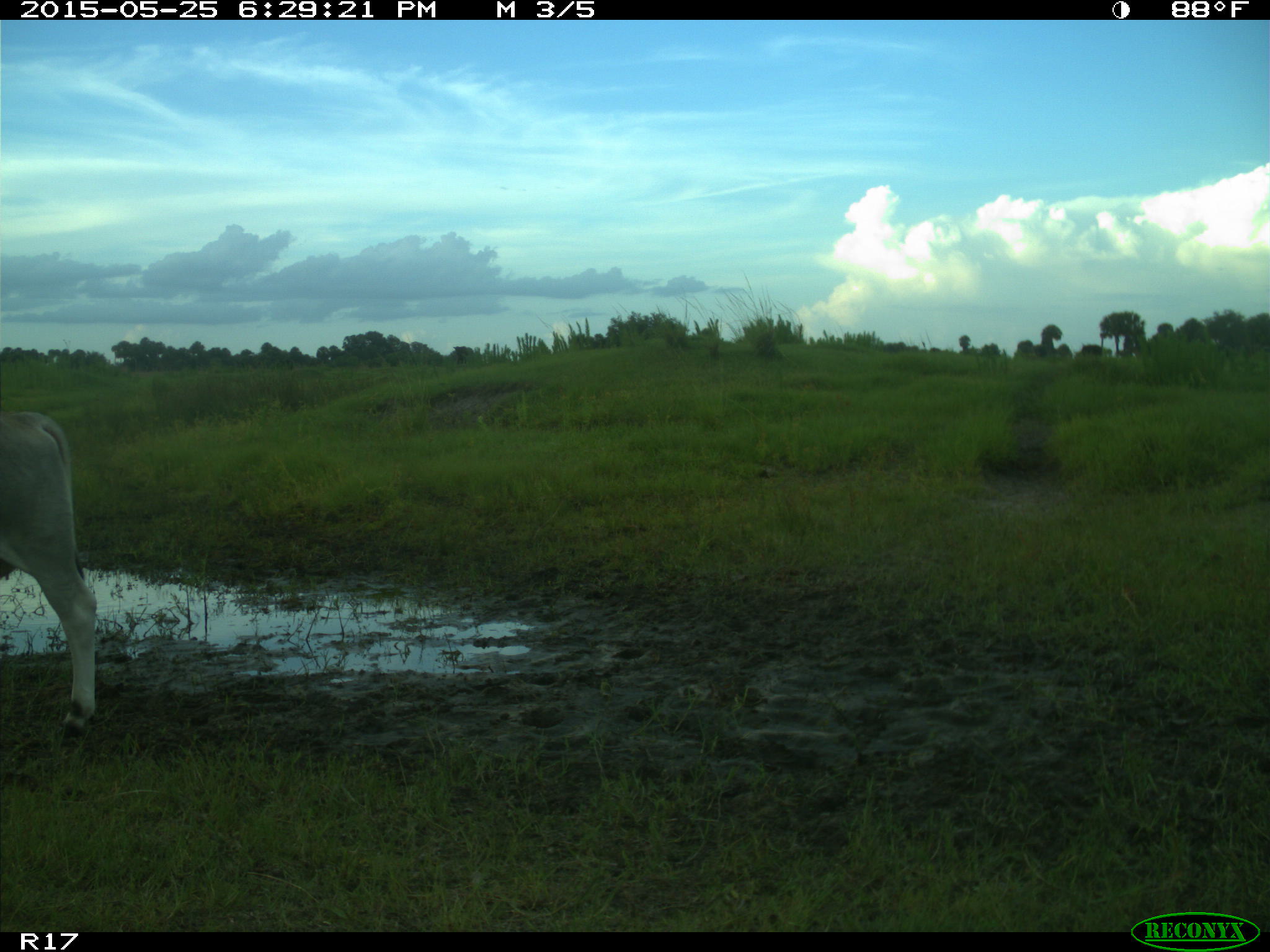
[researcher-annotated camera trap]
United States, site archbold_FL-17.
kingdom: Animalia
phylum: Chordata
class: Mammalia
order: Artiodactyla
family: Bovidae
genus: Bos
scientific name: Bos taurus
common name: domestic cow